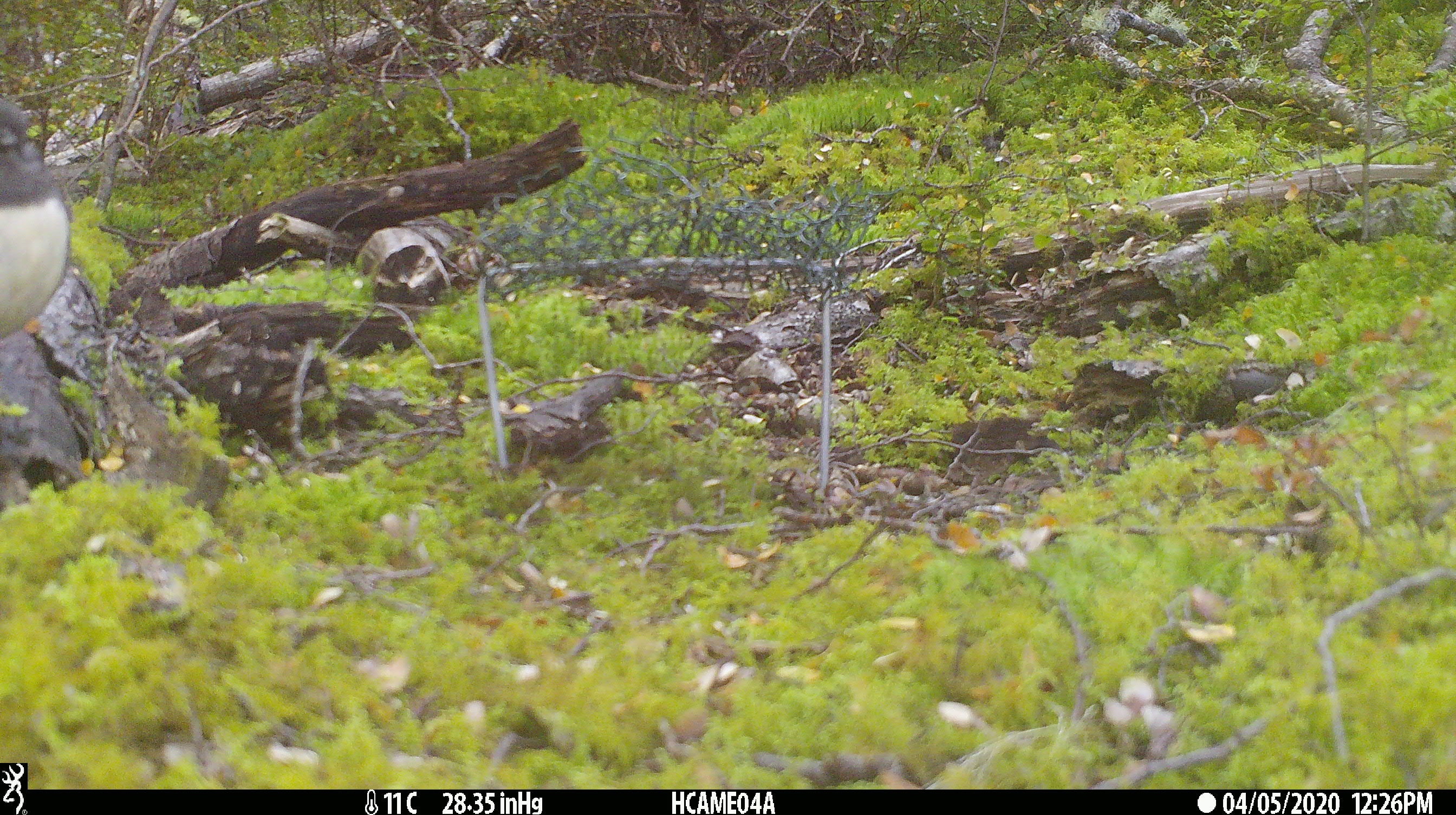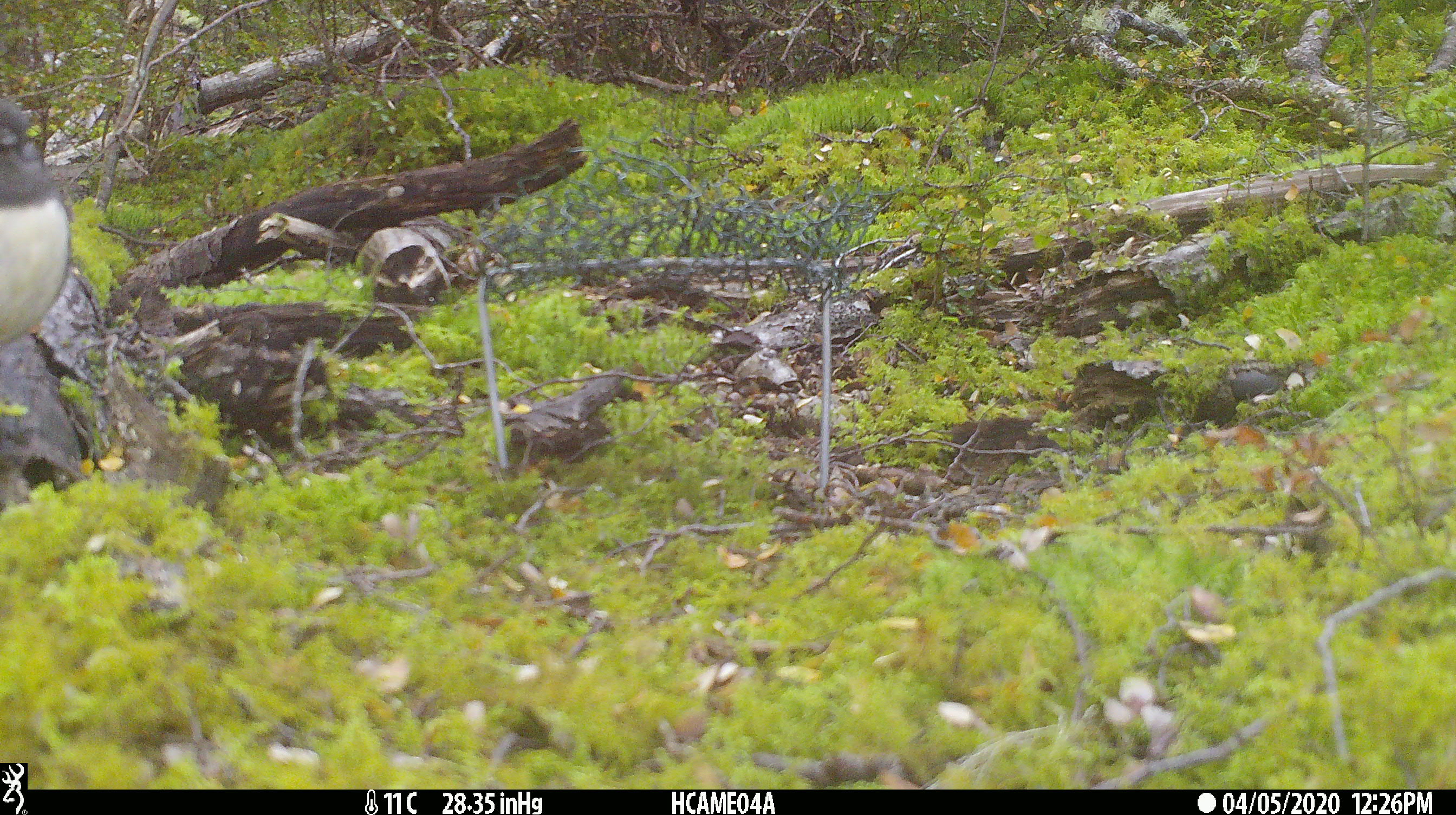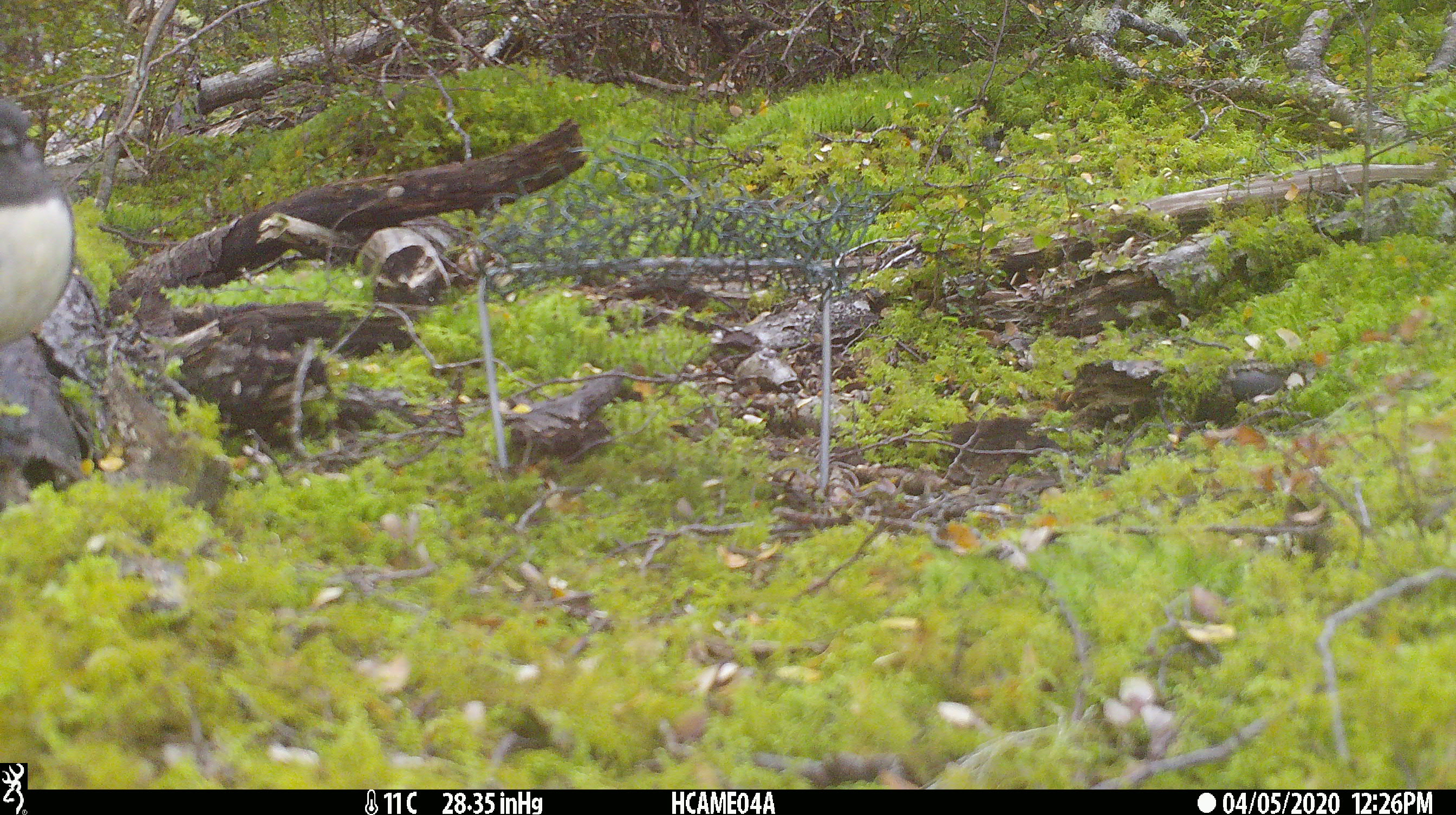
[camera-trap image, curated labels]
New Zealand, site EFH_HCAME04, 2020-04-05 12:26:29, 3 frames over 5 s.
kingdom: Animalia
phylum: Chordata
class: Aves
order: Passeriformes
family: Petroicidae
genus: Petroica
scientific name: Petroica australis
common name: new zealand robin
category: robin